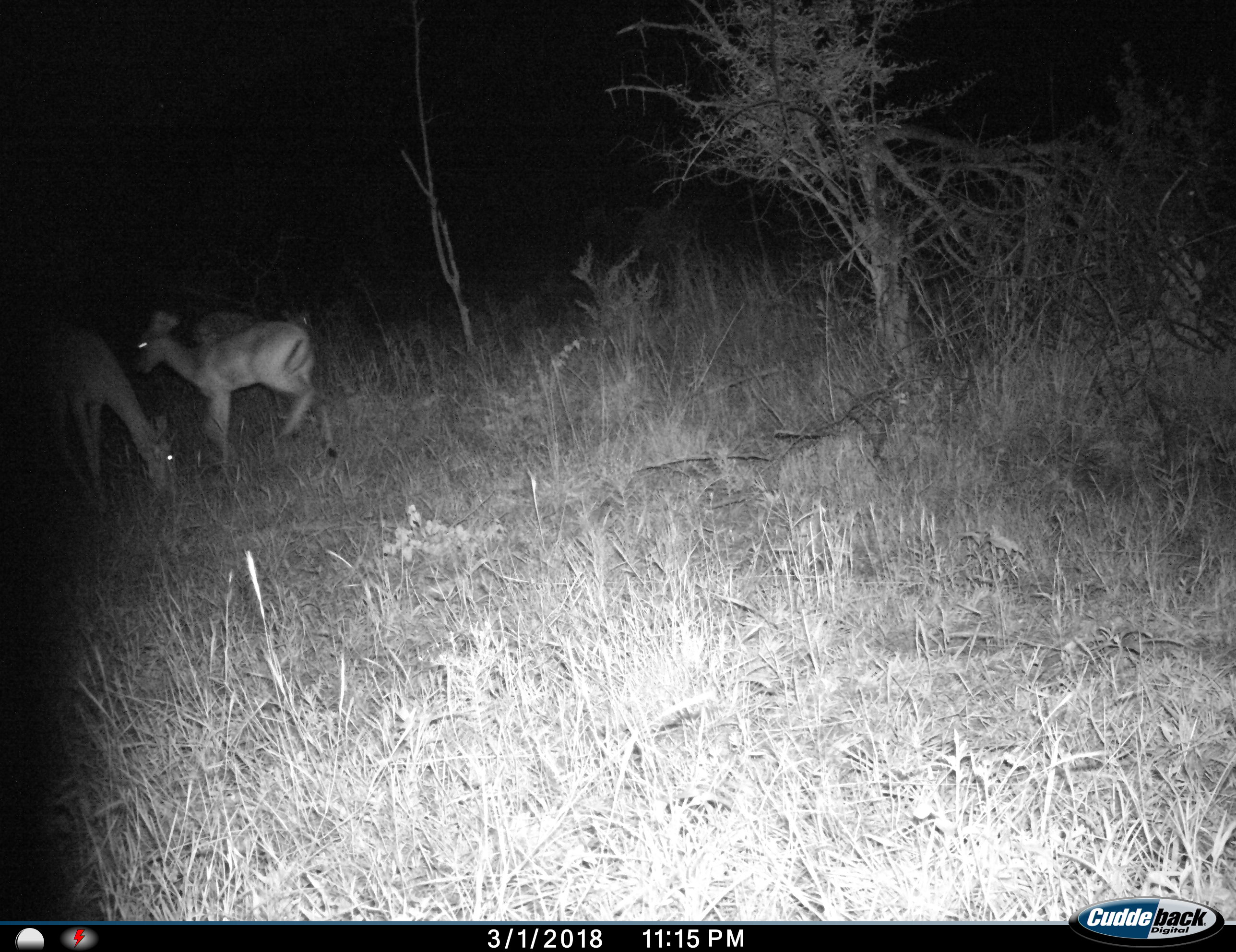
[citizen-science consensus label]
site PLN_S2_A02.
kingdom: Animalia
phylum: Chordata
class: Mammalia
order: Artiodactyla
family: Bovidae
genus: Aepyceros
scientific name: Aepyceros melampus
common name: impala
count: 3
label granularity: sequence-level